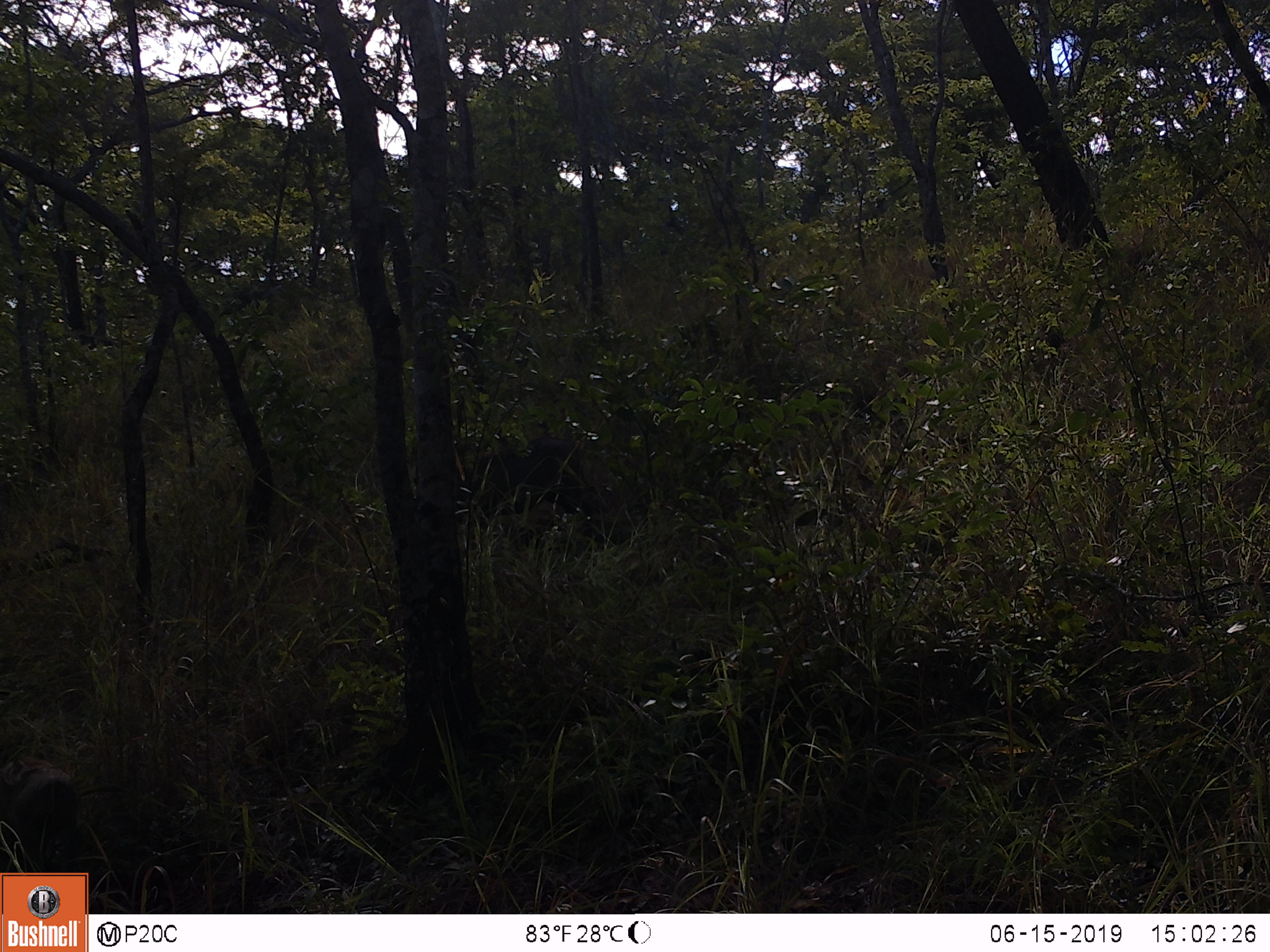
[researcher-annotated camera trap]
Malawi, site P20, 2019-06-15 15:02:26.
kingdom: Animalia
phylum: Chordata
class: Mammalia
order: Artiodactyla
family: Suidae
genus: Potamochoerus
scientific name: Potamochoerus larvatus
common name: bushpig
Bushpig (Potamochoerus larvatus), count 1.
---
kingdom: Animalia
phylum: Chordata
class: Mammalia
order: Artiodactyla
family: Suidae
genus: Phacochoerus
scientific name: Phacochoerus africanus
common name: common warthog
Common warthog (Phacochoerus africanus), count 2.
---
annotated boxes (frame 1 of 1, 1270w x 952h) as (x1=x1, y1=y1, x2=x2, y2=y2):
common warthog: (x1=433, y1=428, x2=609, y2=544); (x1=2, y1=745, x2=89, y2=870)